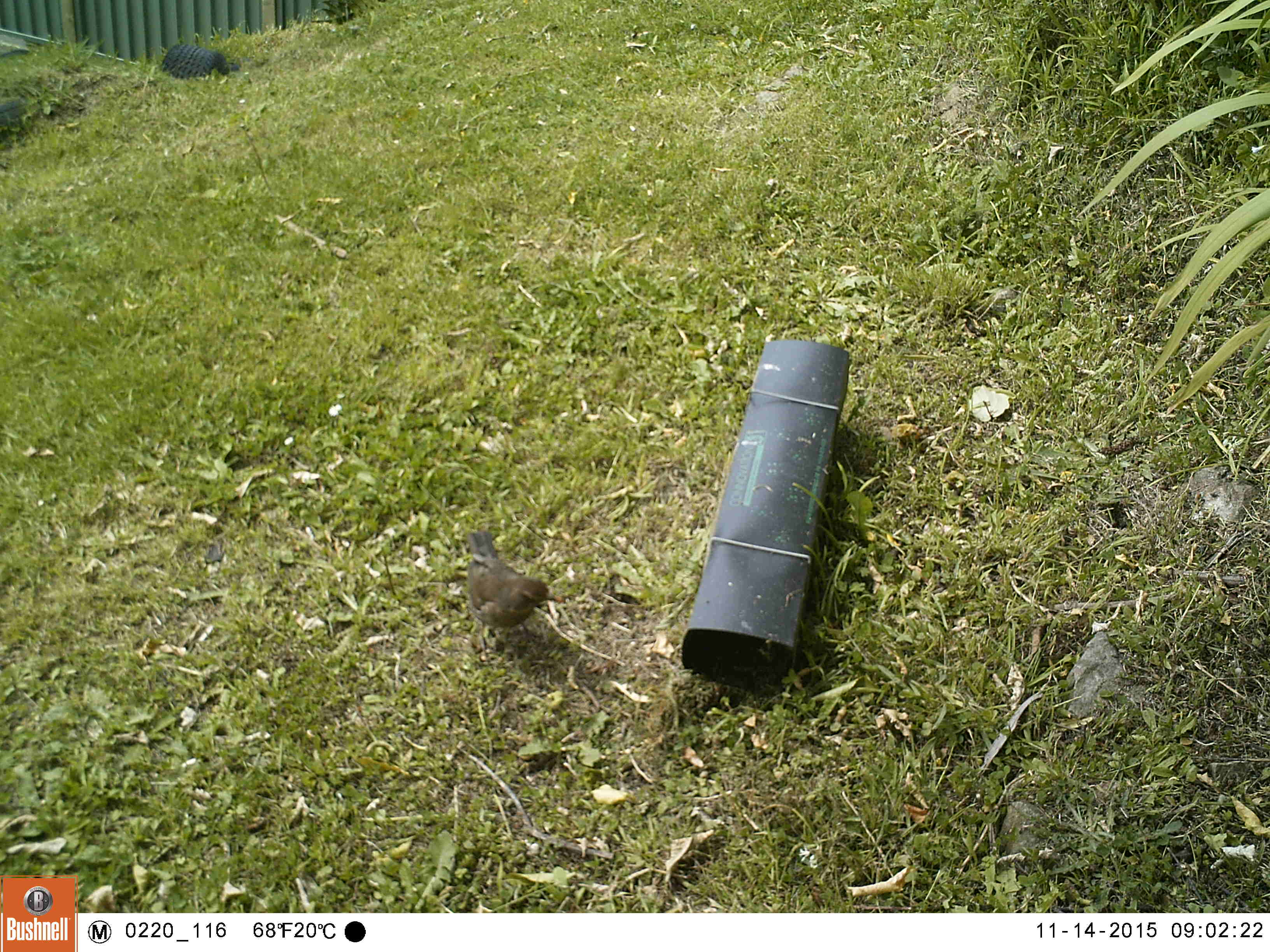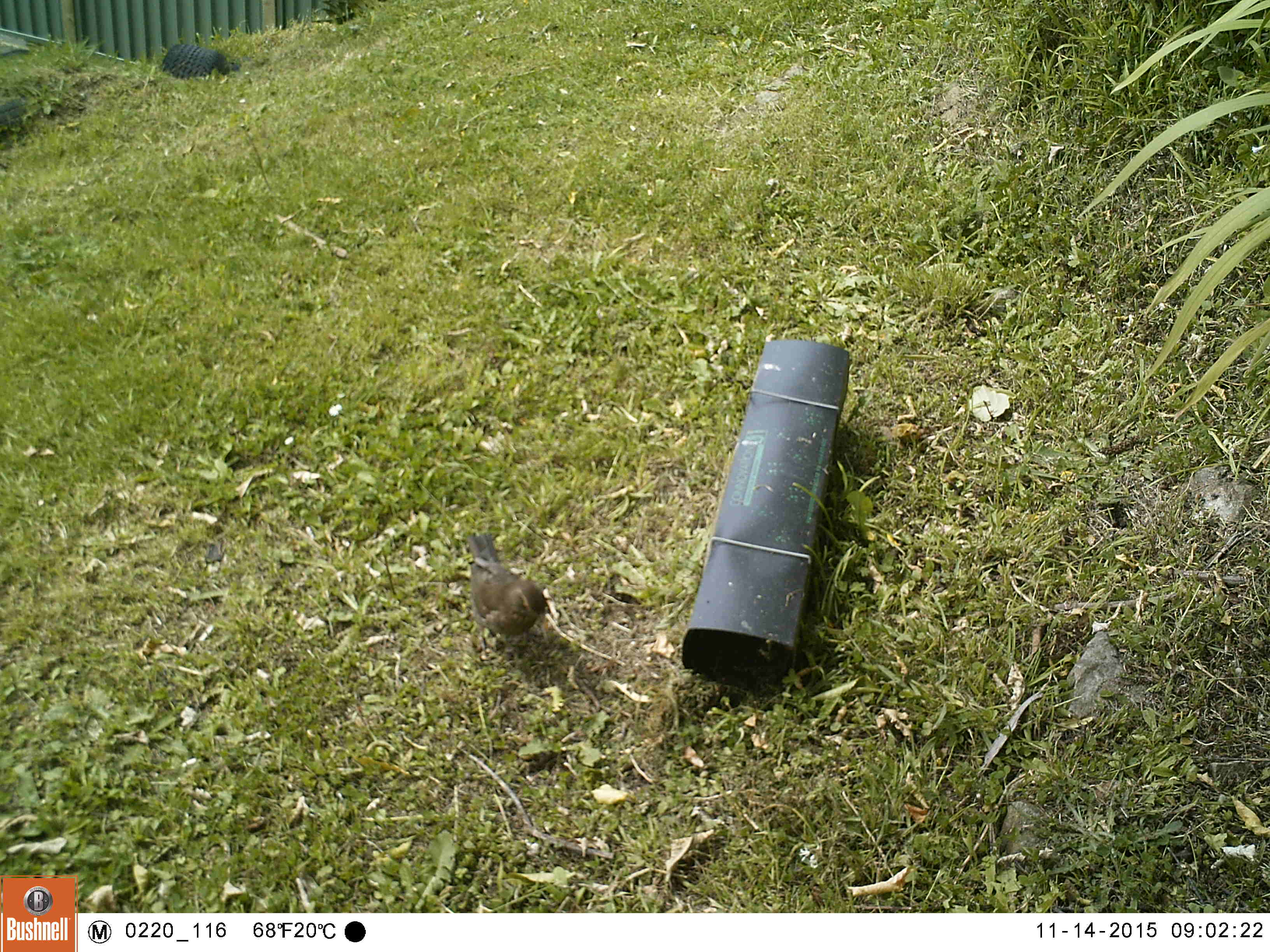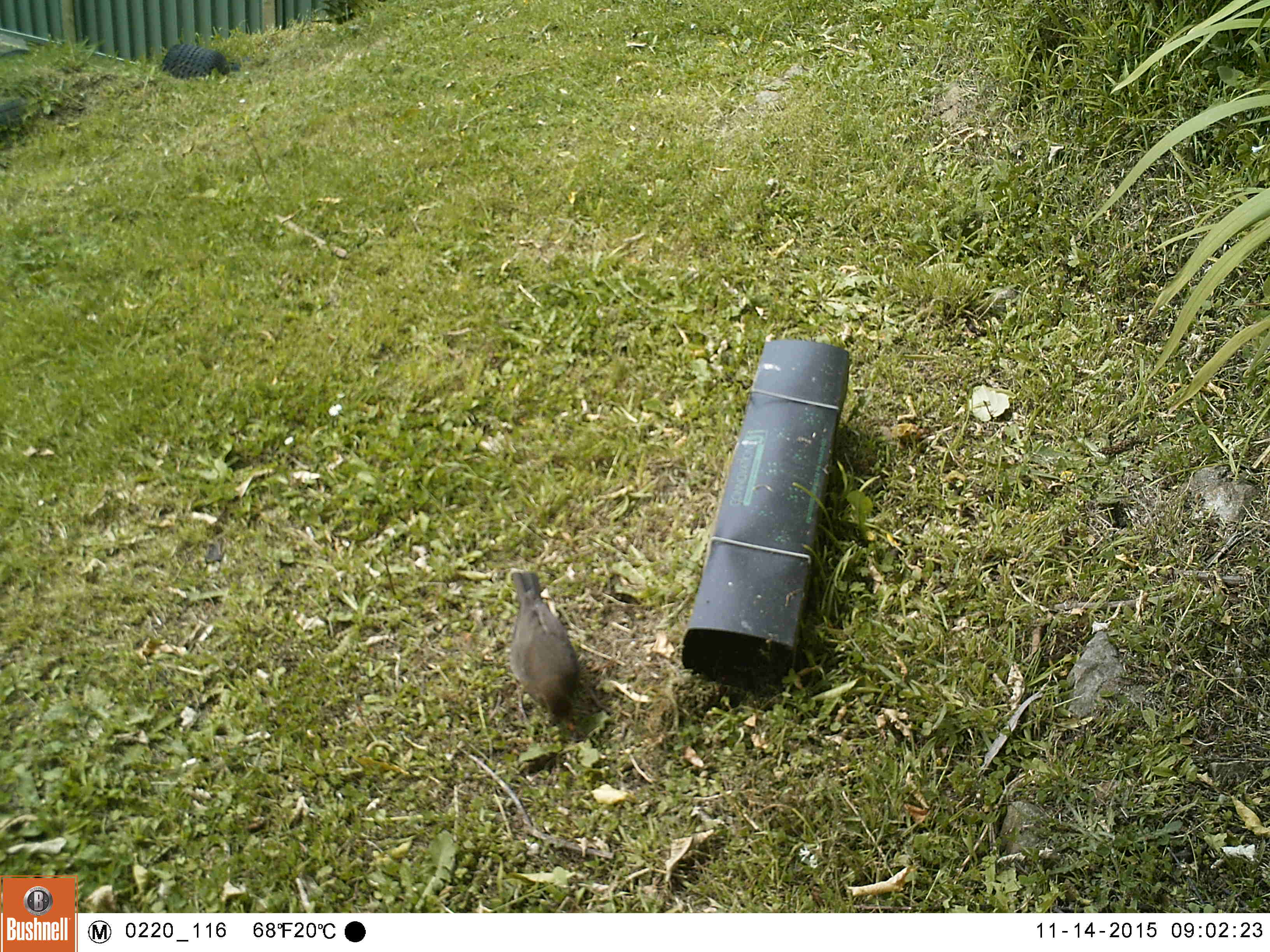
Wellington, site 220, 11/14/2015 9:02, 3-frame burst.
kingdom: Animalia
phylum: Chordata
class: Aves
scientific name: Aves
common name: bird